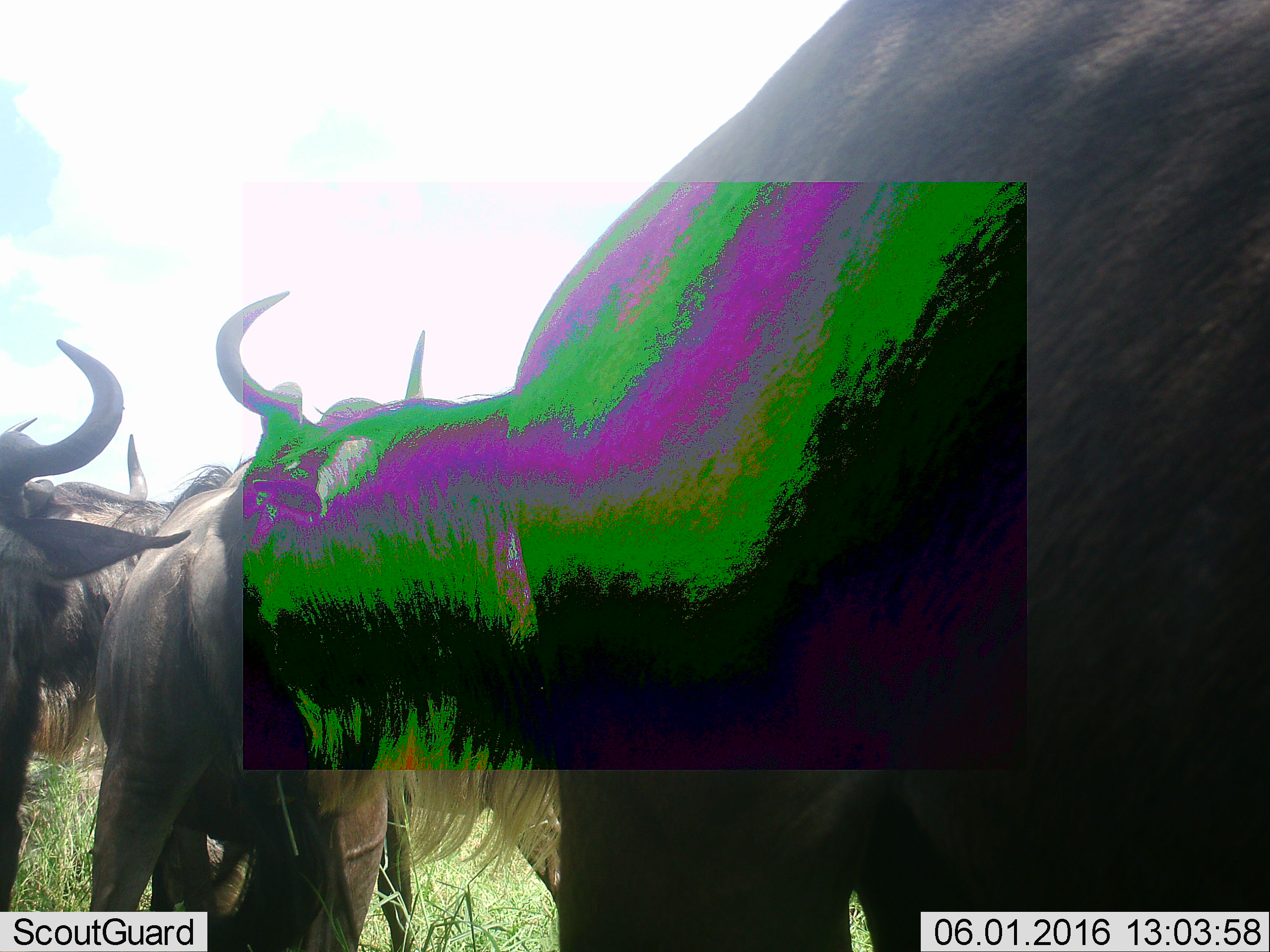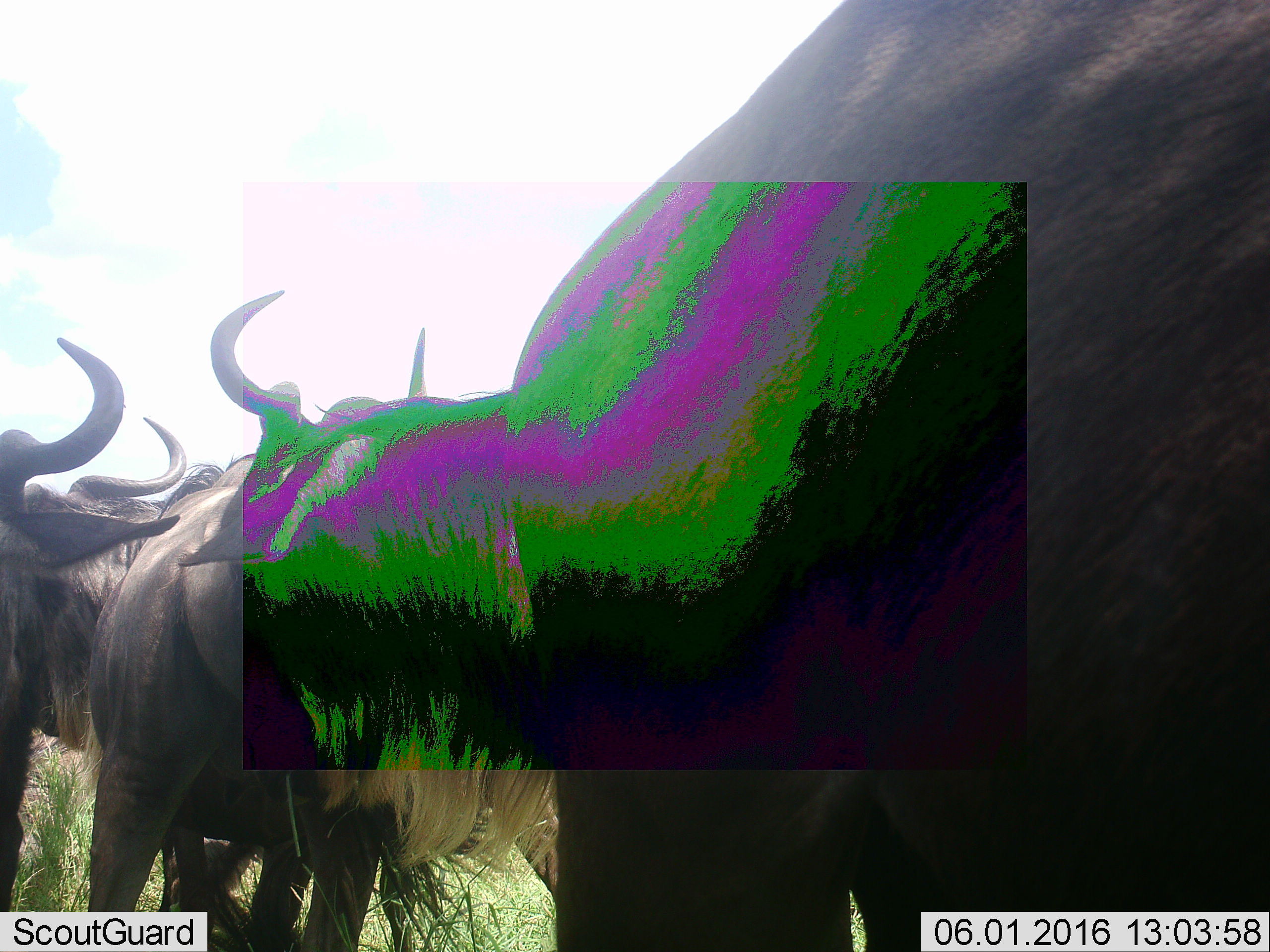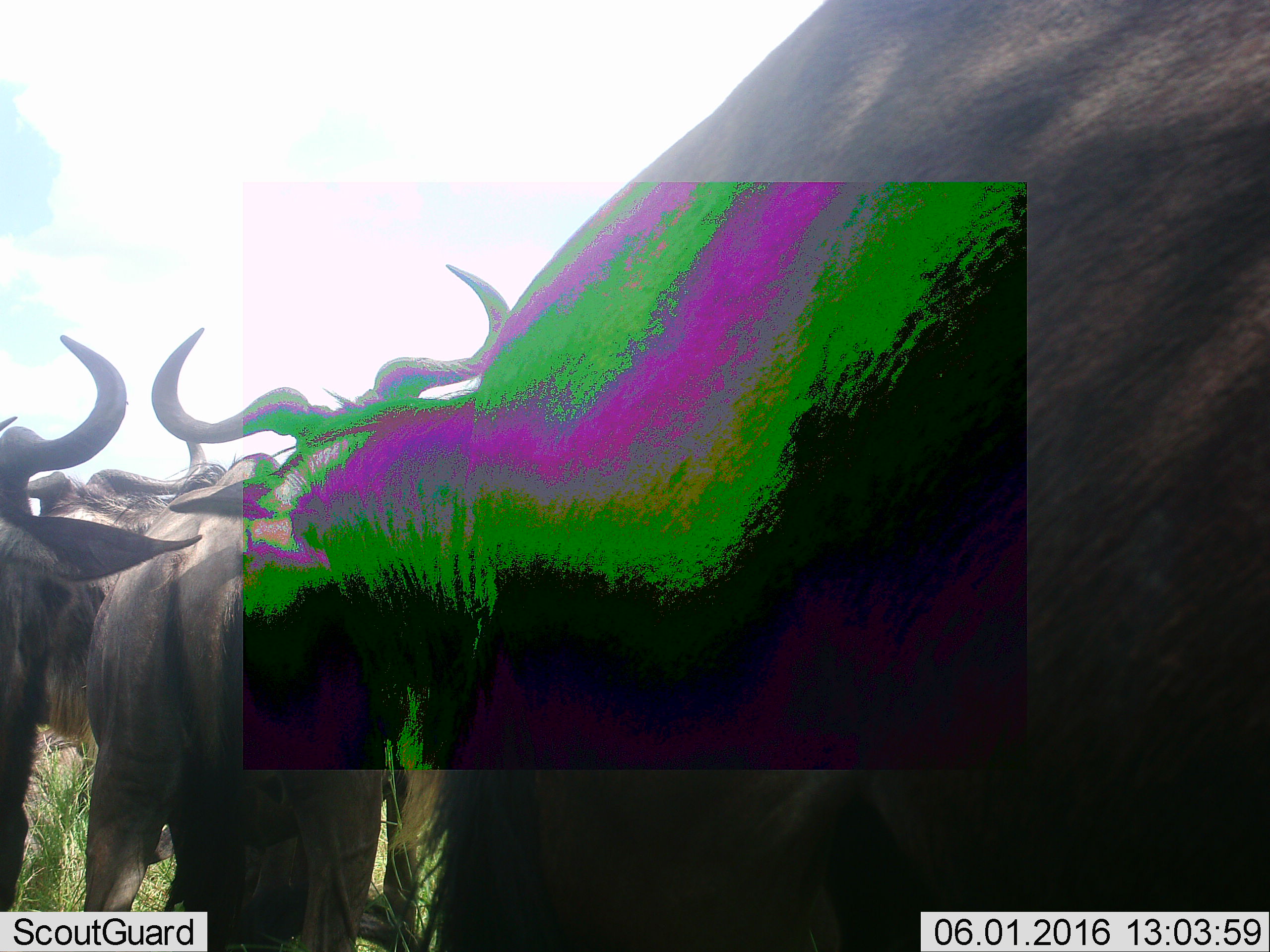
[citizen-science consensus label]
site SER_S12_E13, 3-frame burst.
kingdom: Animalia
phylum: Chordata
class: Mammalia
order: Artiodactyla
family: Bovidae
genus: Connochaetes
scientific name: Connochaetes taurinus taurinus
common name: blue wildebeest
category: wildebeestblue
Wildebeestblue (blue wildebeest) (Connochaetes taurinus taurinus), count 4. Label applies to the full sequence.